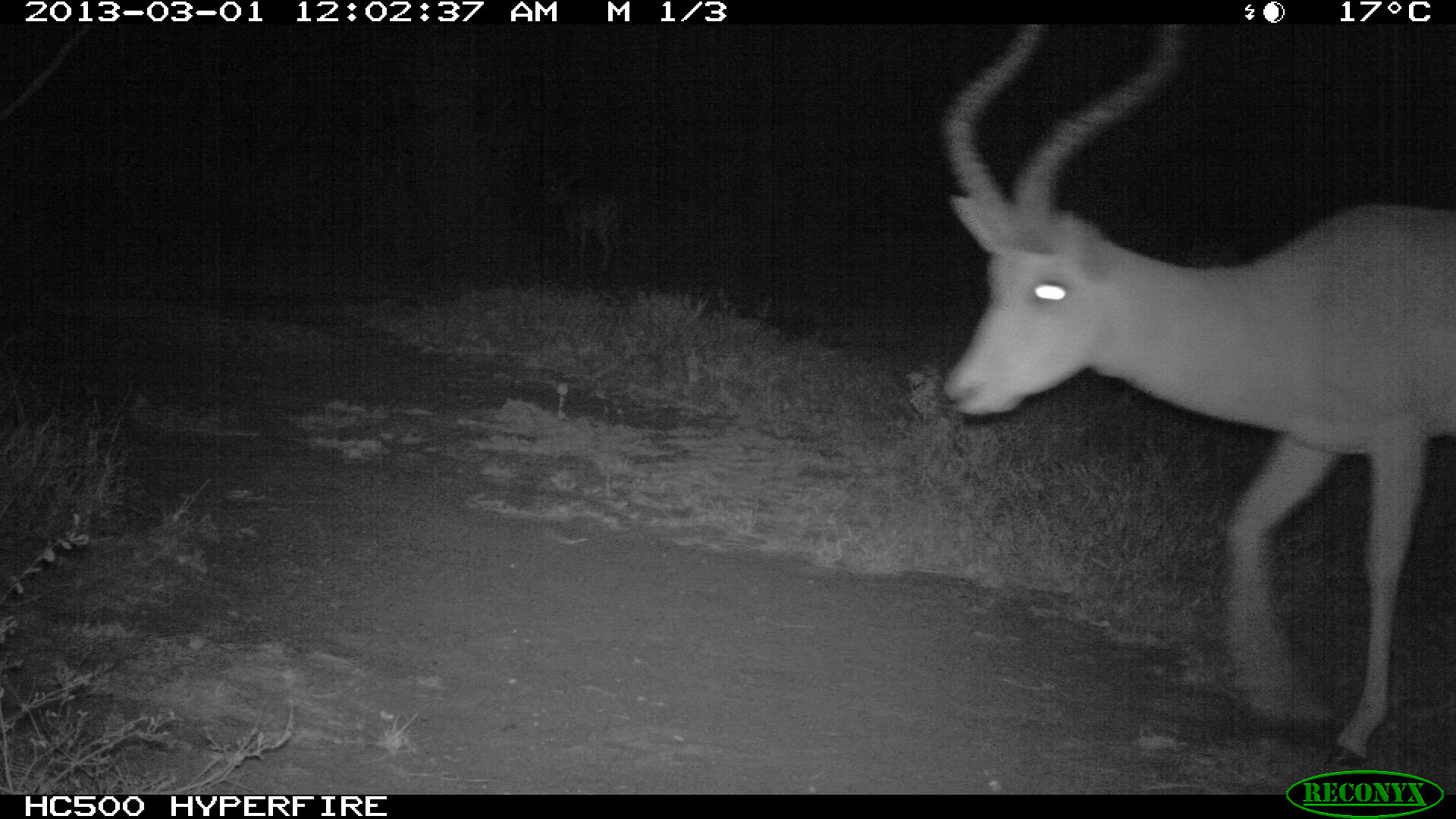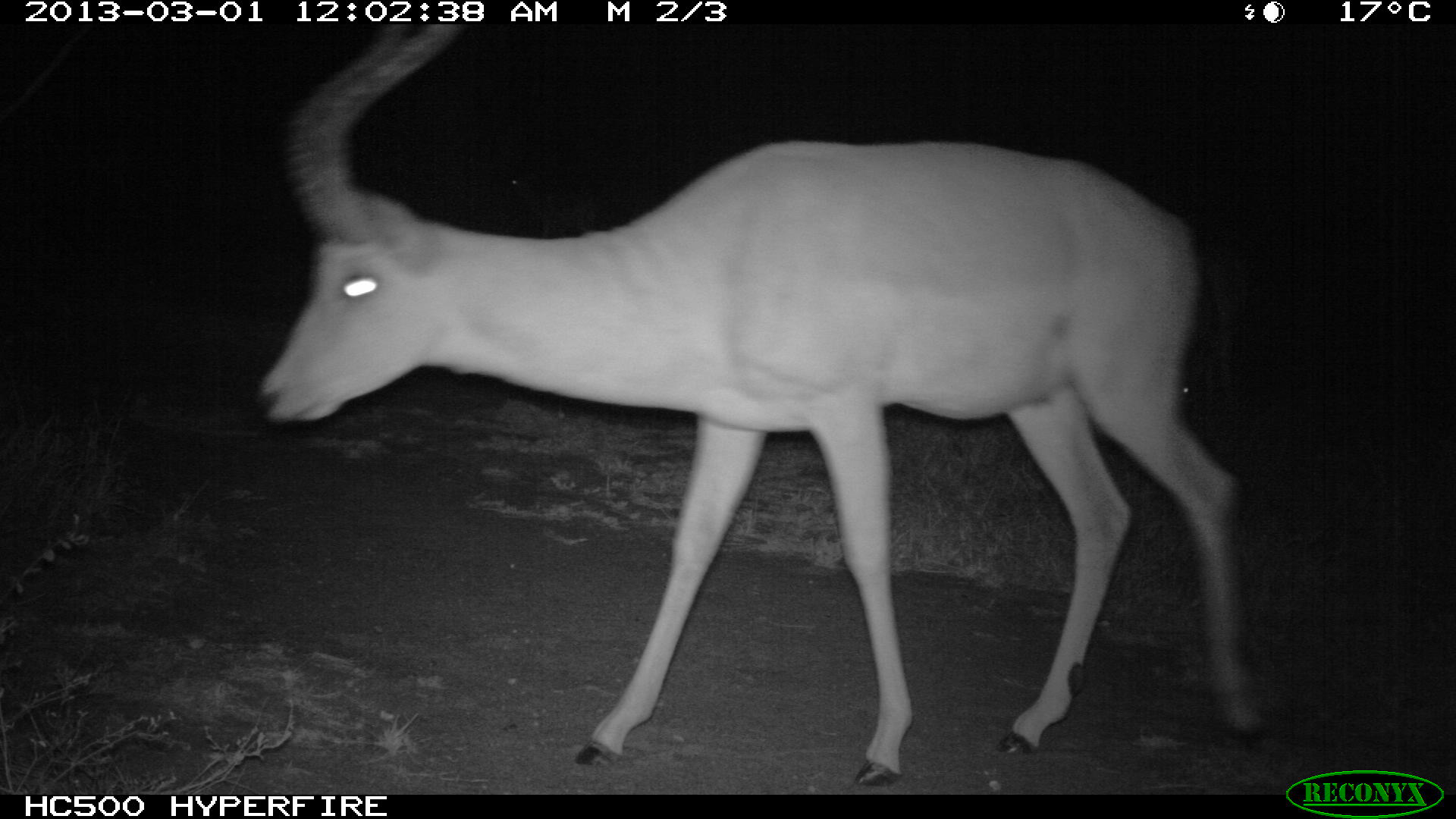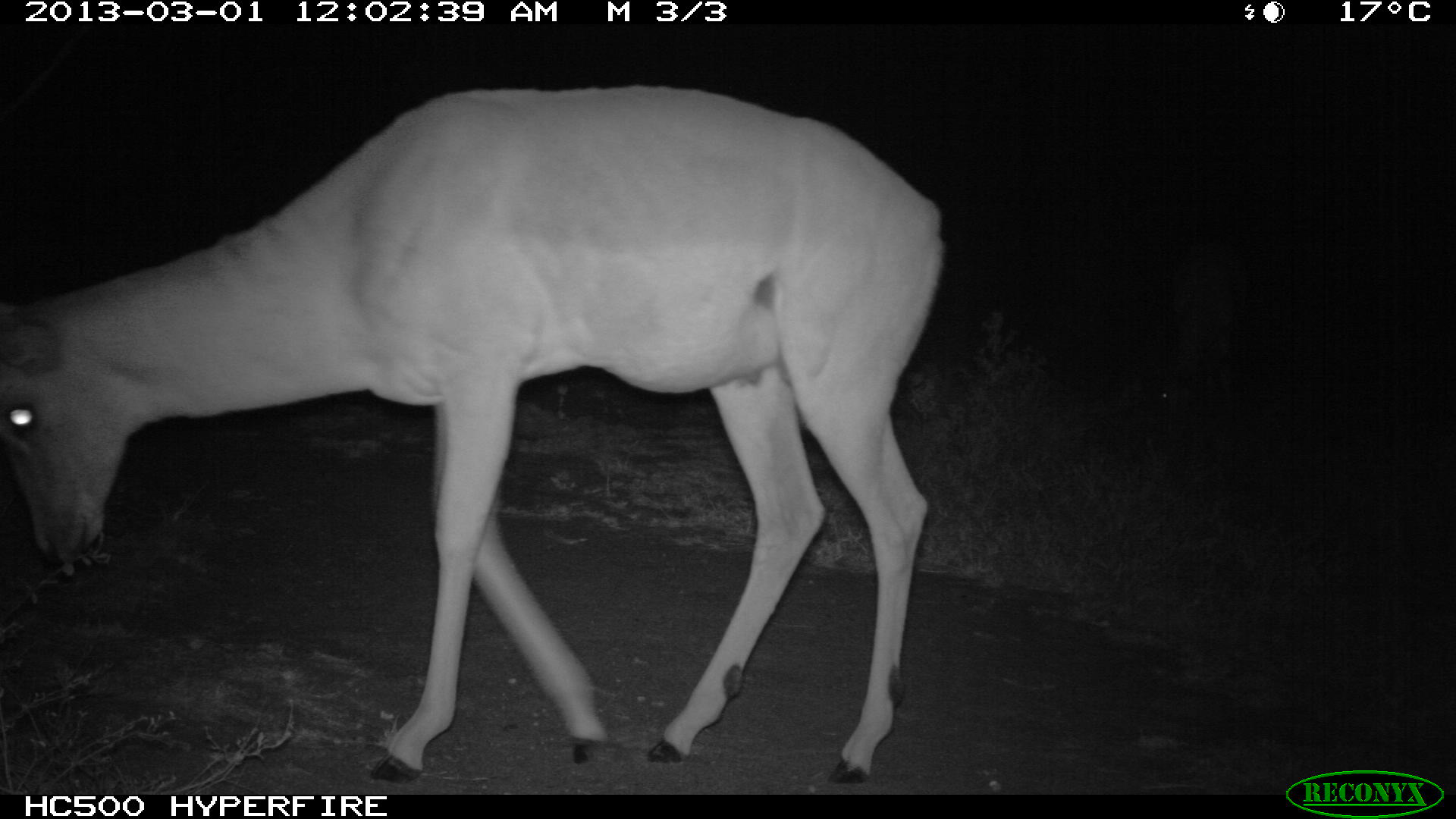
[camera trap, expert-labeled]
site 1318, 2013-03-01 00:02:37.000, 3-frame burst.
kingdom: Animalia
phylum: Chordata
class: Mammalia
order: Artiodactyla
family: Bovidae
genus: Aepyceros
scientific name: Aepyceros melampus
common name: impala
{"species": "Aepyceros melampus (impala)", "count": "2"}